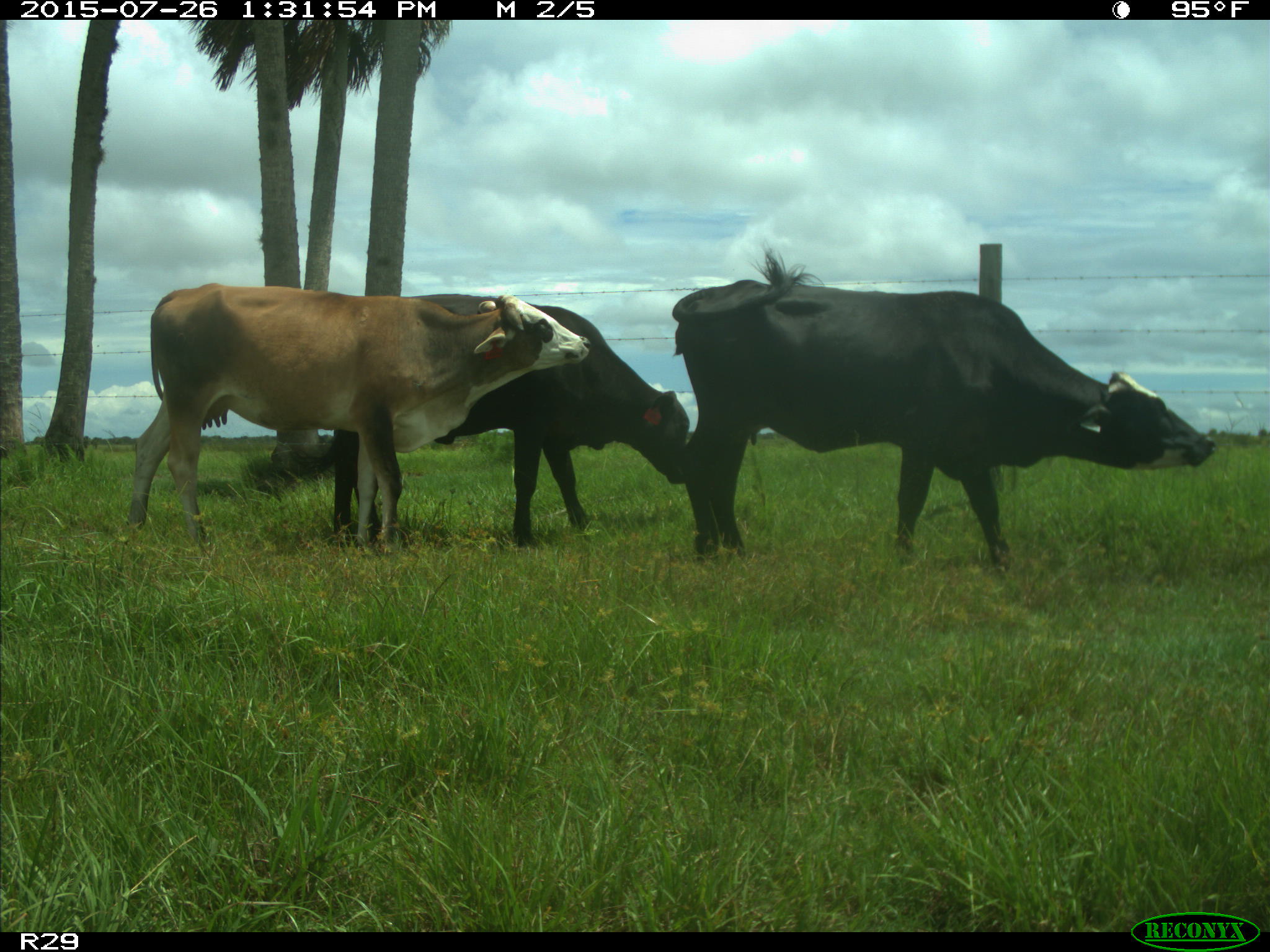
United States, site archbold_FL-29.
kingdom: Animalia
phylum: Chordata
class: Mammalia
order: Artiodactyla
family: Bovidae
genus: Bos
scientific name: Bos taurus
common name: domestic cow